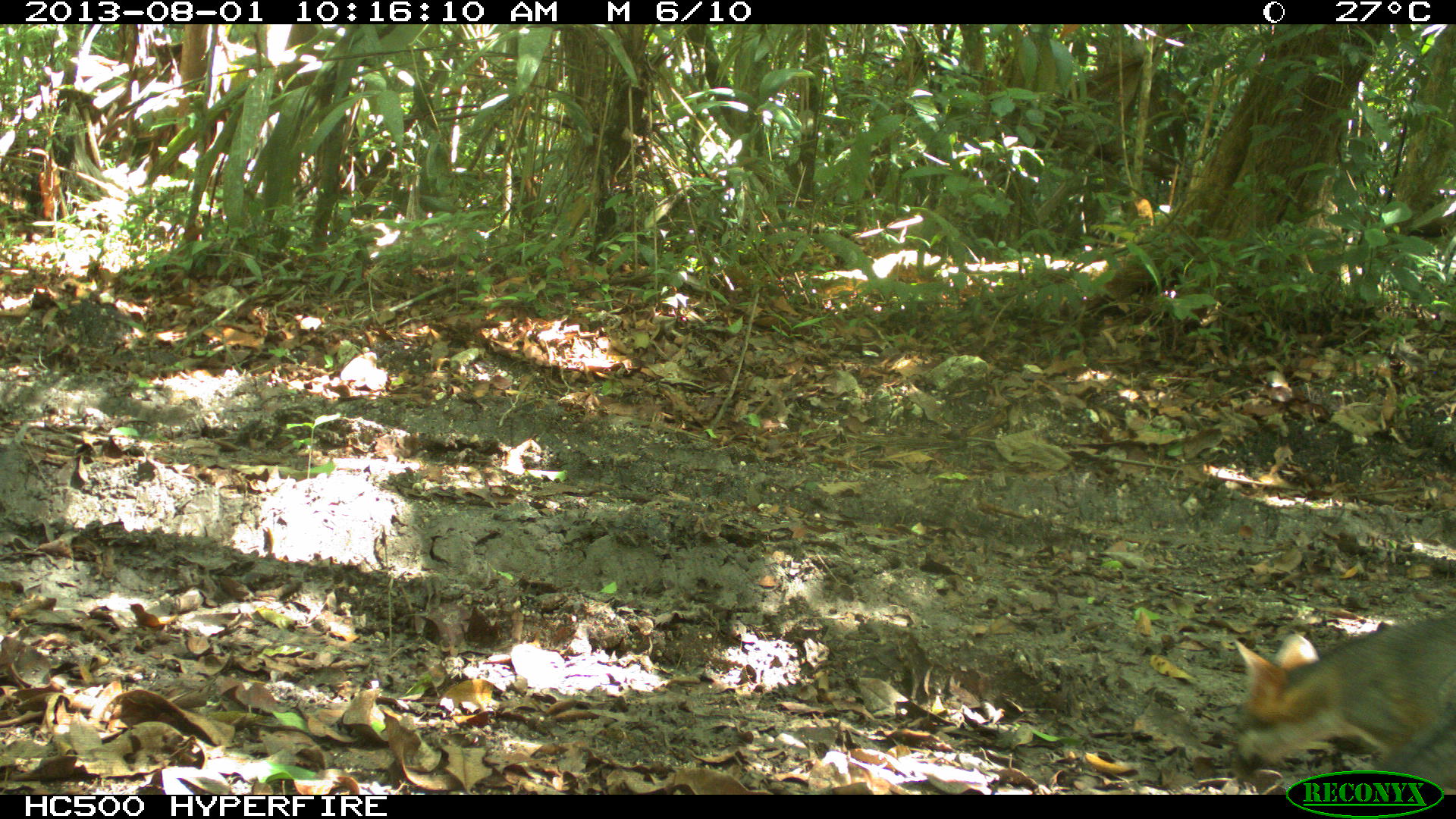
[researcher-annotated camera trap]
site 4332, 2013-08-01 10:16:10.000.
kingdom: Animalia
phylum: Chordata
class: Mammalia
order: Carnivora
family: Canidae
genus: Urocyon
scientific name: Urocyon cinereoargenteus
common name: gray fox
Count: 1.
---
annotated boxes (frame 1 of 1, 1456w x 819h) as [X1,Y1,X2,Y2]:
urocyon cinereoargenteus: [1234,613,1454,772]